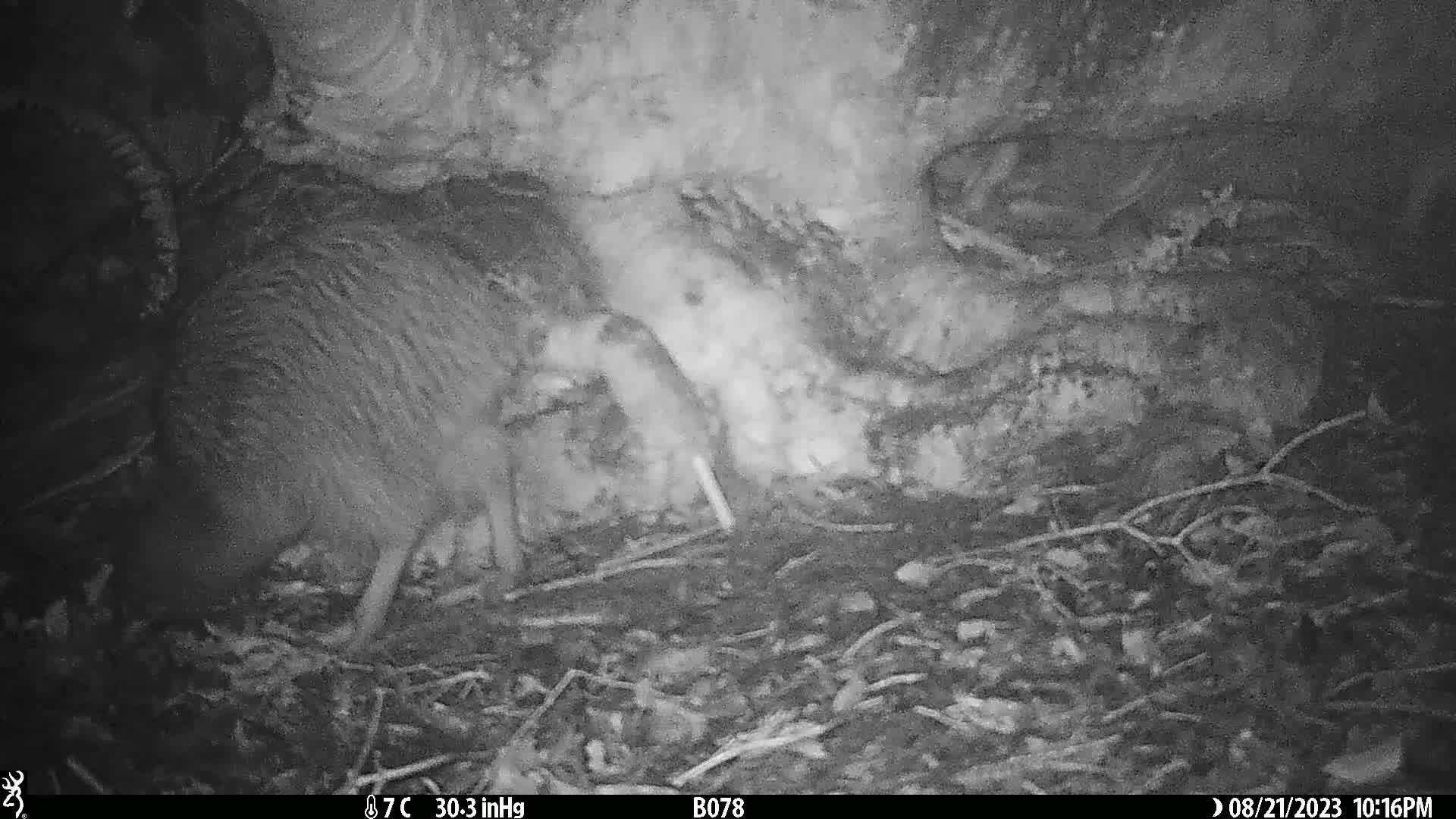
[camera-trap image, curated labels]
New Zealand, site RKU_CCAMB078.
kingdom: Animalia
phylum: Chordata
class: Aves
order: Apterygiformes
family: Apterygidae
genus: Apteryx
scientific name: Apteryx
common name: kiwi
Kiwi (Apteryx).